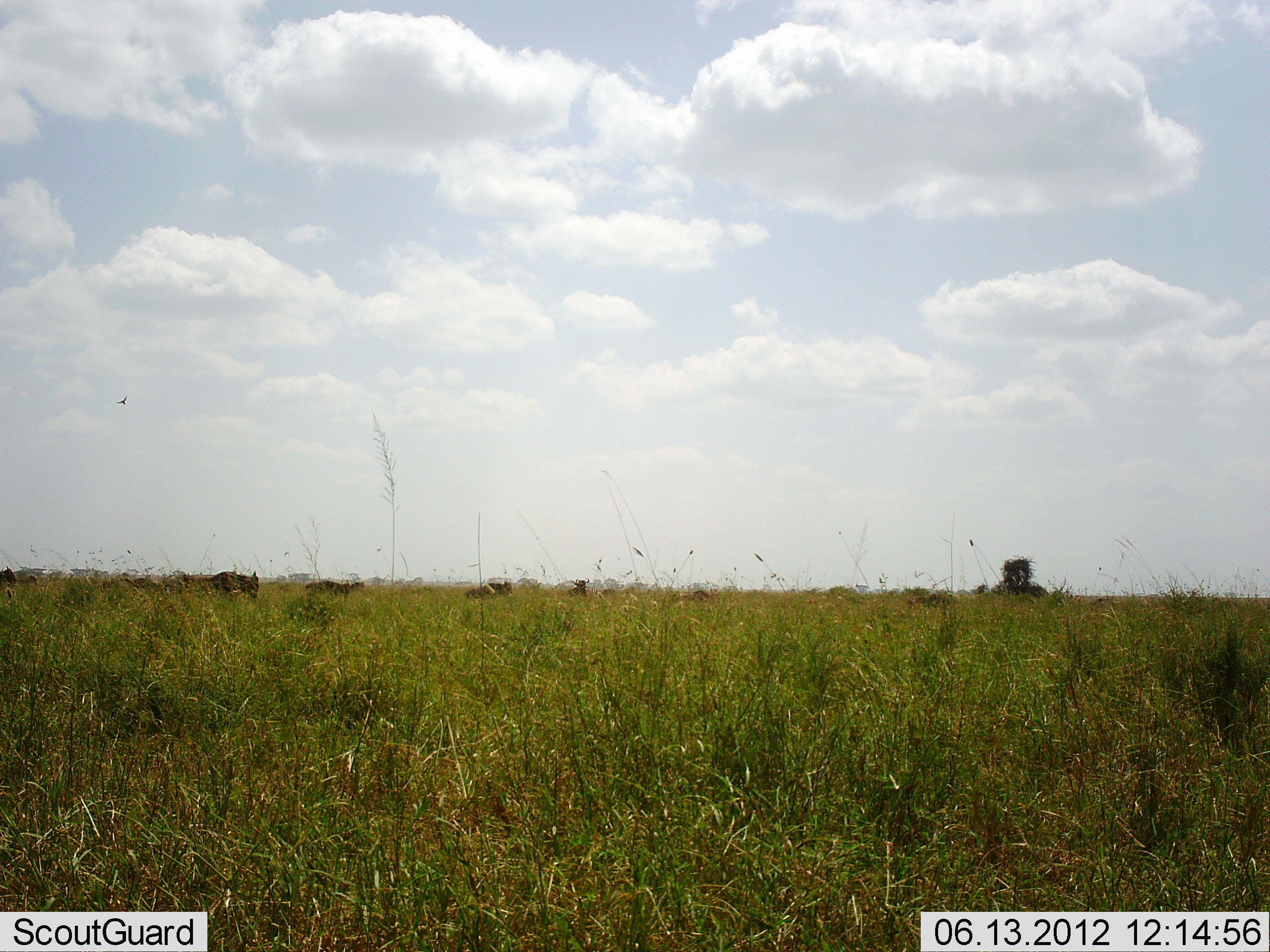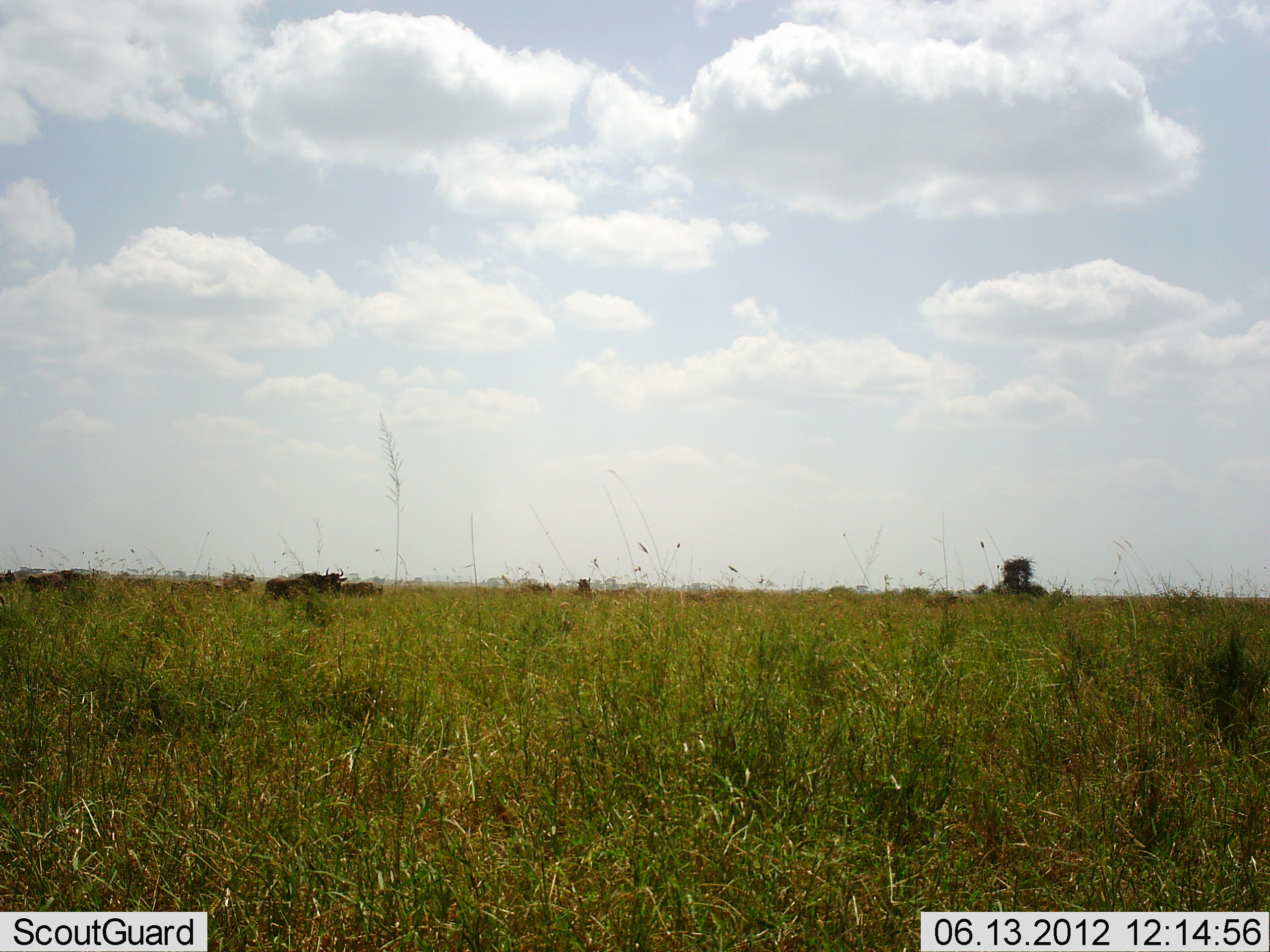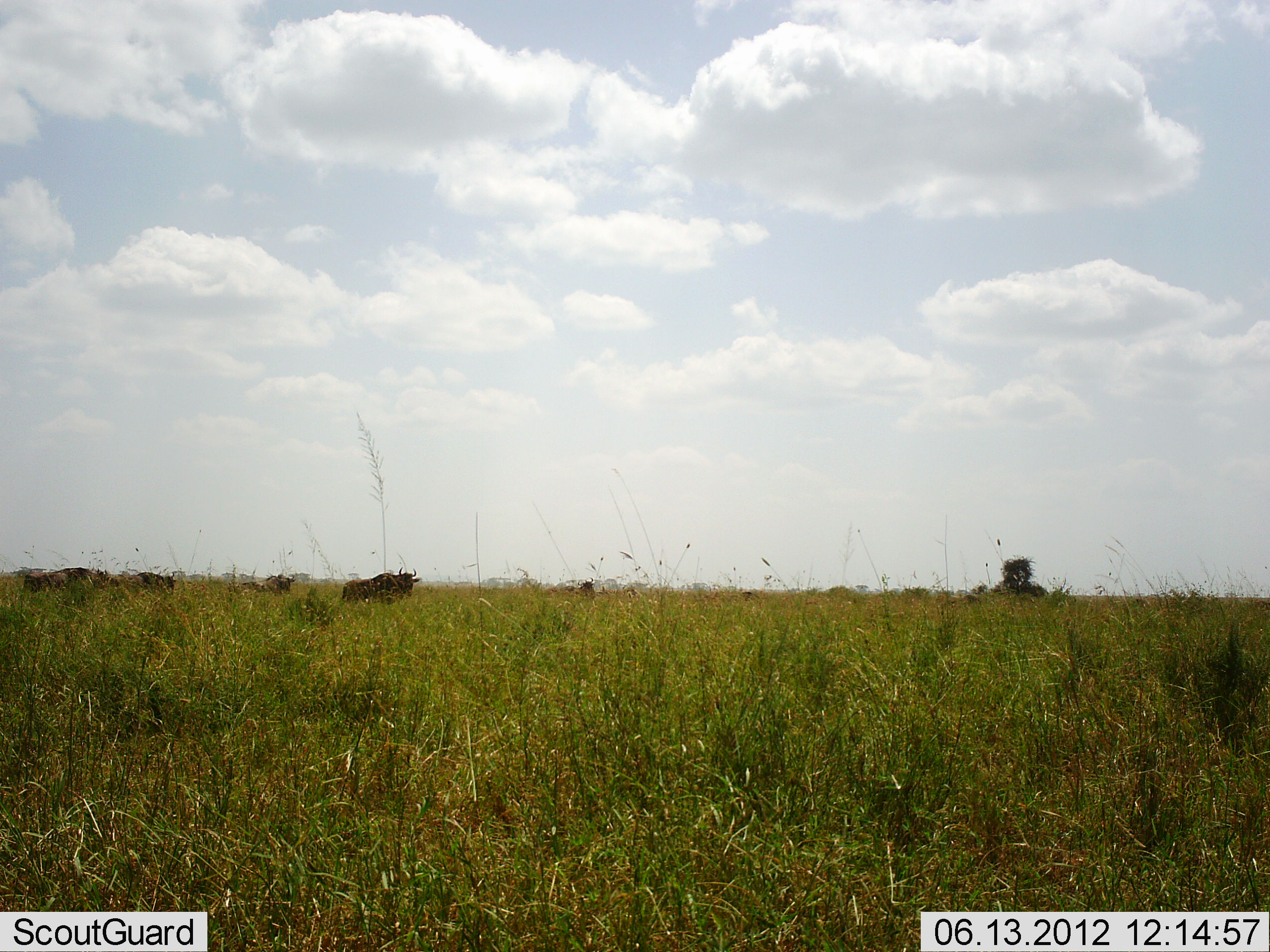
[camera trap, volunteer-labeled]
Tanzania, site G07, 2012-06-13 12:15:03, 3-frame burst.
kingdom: Animalia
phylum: Chordata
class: Mammalia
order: Artiodactyla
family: Bovidae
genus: Connochaetes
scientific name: Connochaetes taurinus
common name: blue wildebeest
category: wildebeest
Wildebeest (blue wildebeest) (Connochaetes taurinus), count 11-50. Behavior (volunteer vote fractions): standing 0%, resting 0%, moving 100%, interacting 0%. Young present (vote fraction): 0%. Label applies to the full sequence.